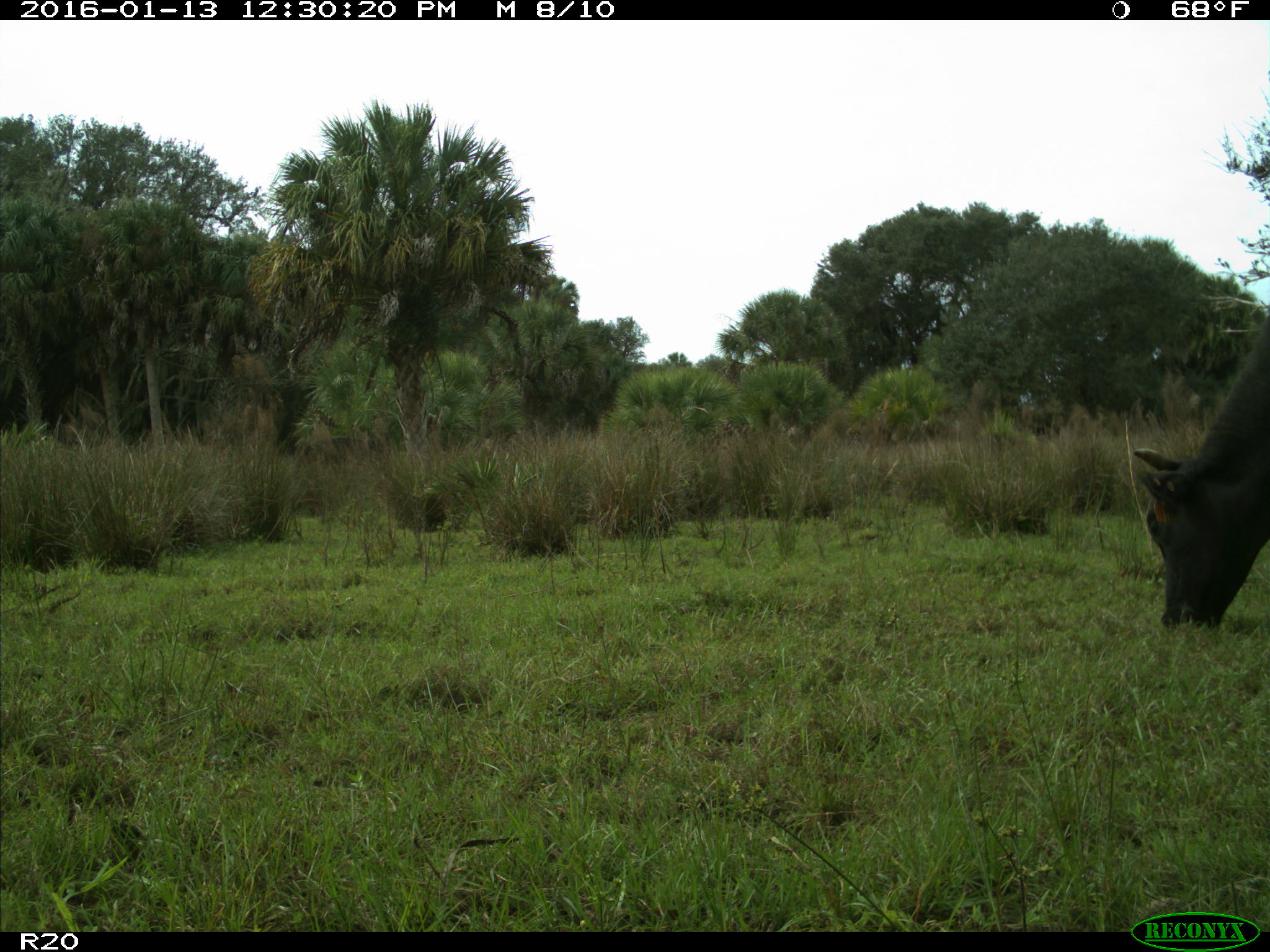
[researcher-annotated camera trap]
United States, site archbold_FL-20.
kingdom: Animalia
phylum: Chordata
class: Mammalia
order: Artiodactyla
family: Bovidae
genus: Bos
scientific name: Bos taurus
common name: domestic cow